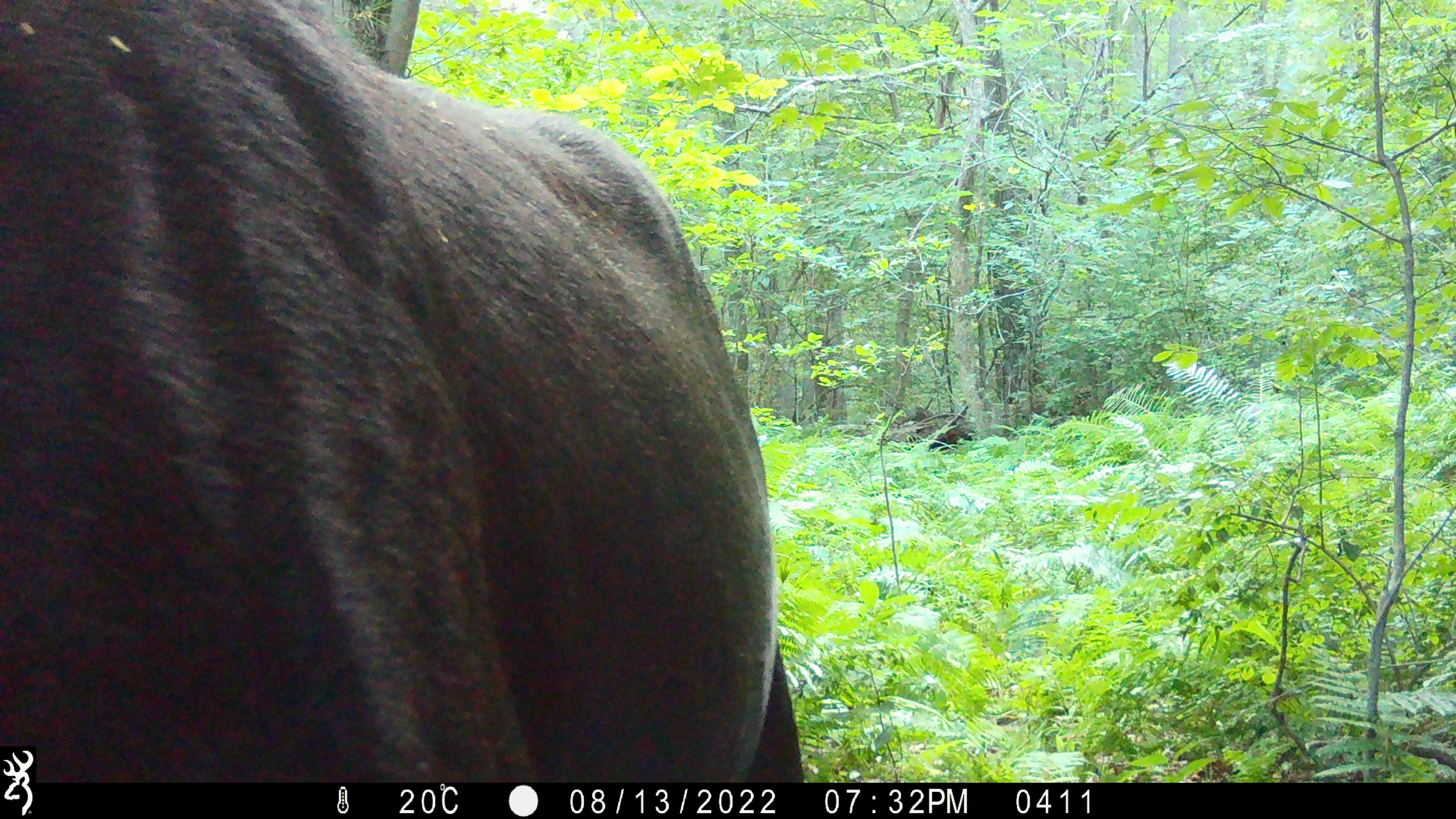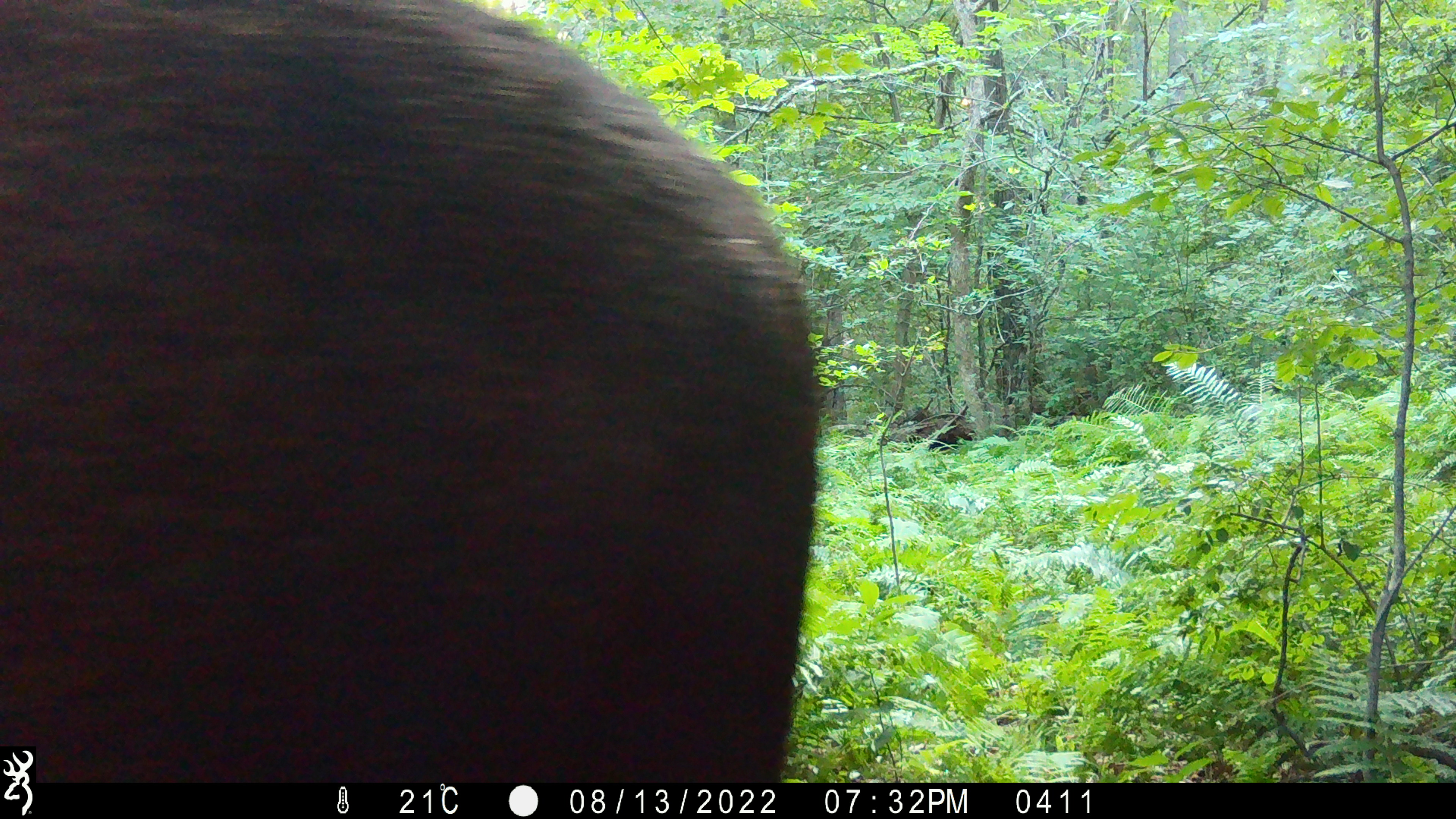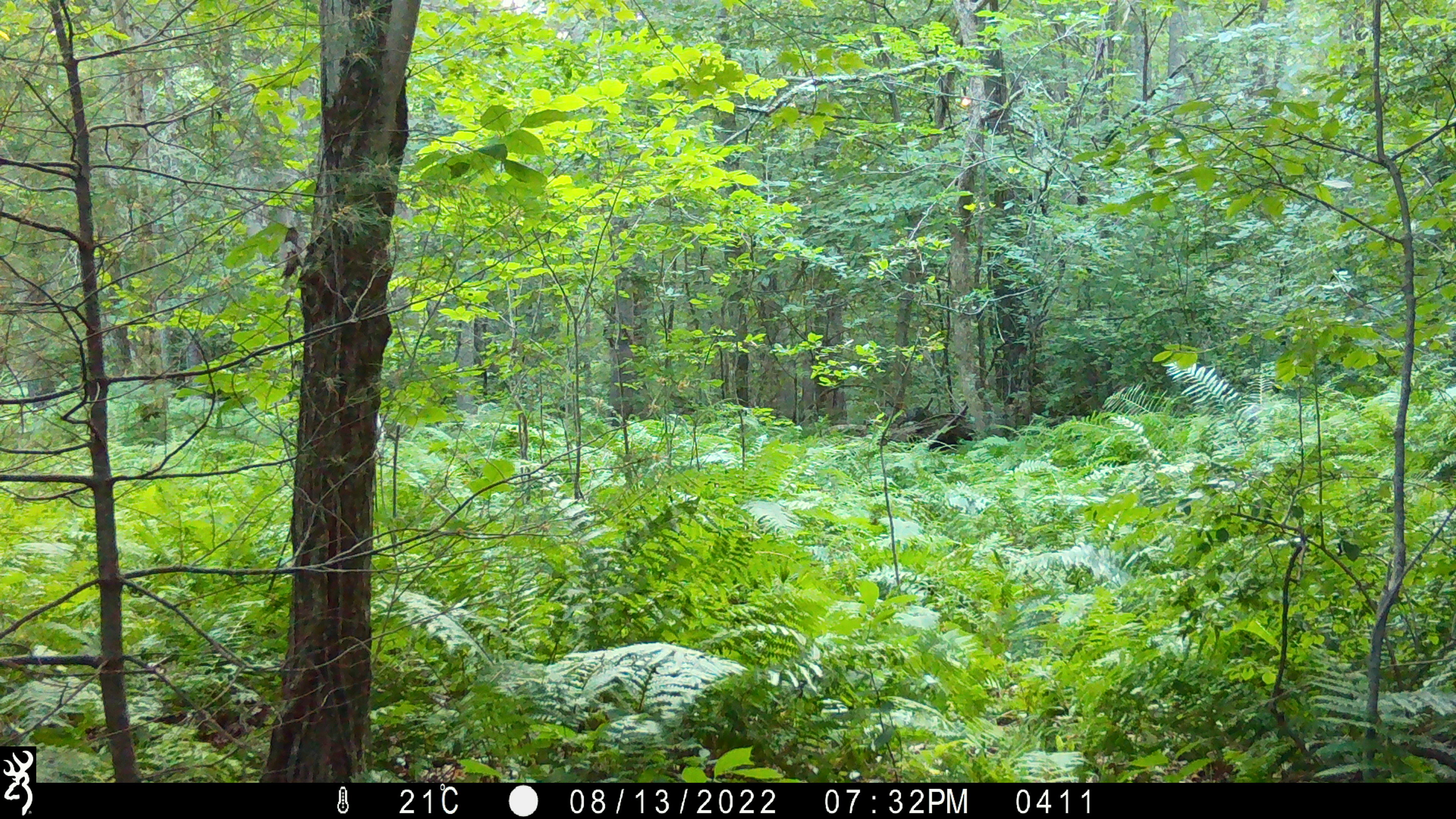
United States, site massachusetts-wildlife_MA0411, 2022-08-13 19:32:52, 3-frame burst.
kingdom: Animalia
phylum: Chordata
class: Mammalia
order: Artiodactyla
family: Cervidae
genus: Alces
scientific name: Alces alces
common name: moose